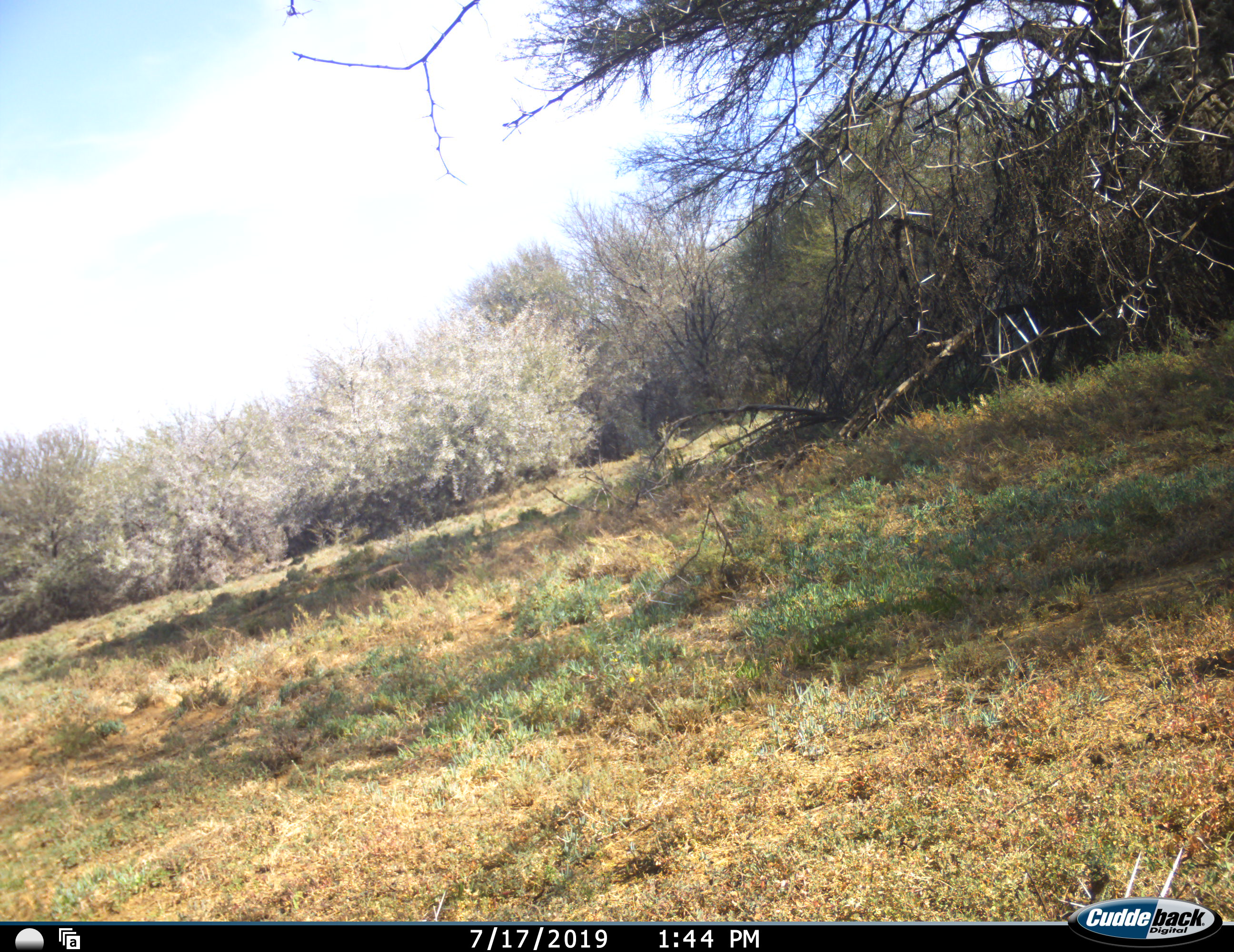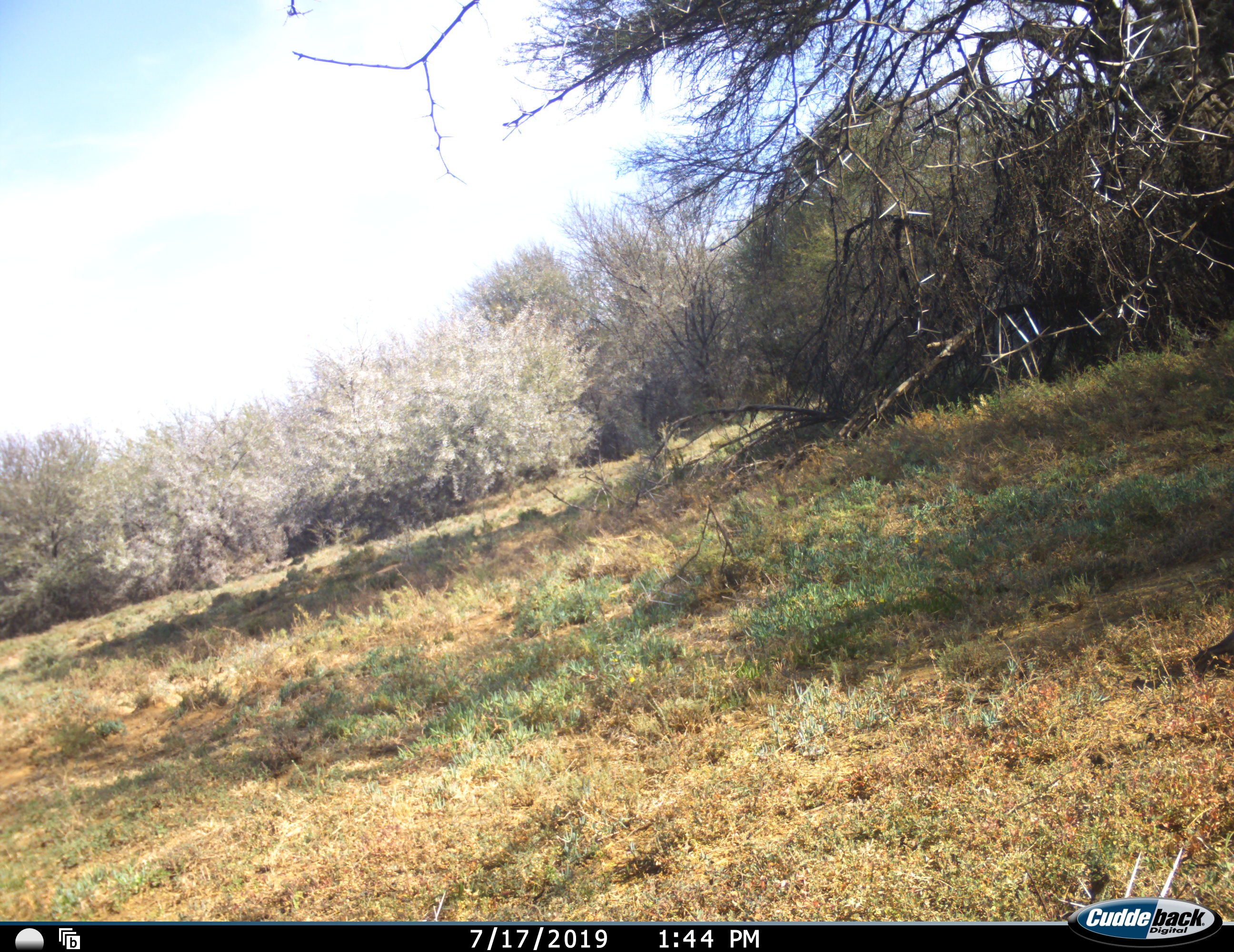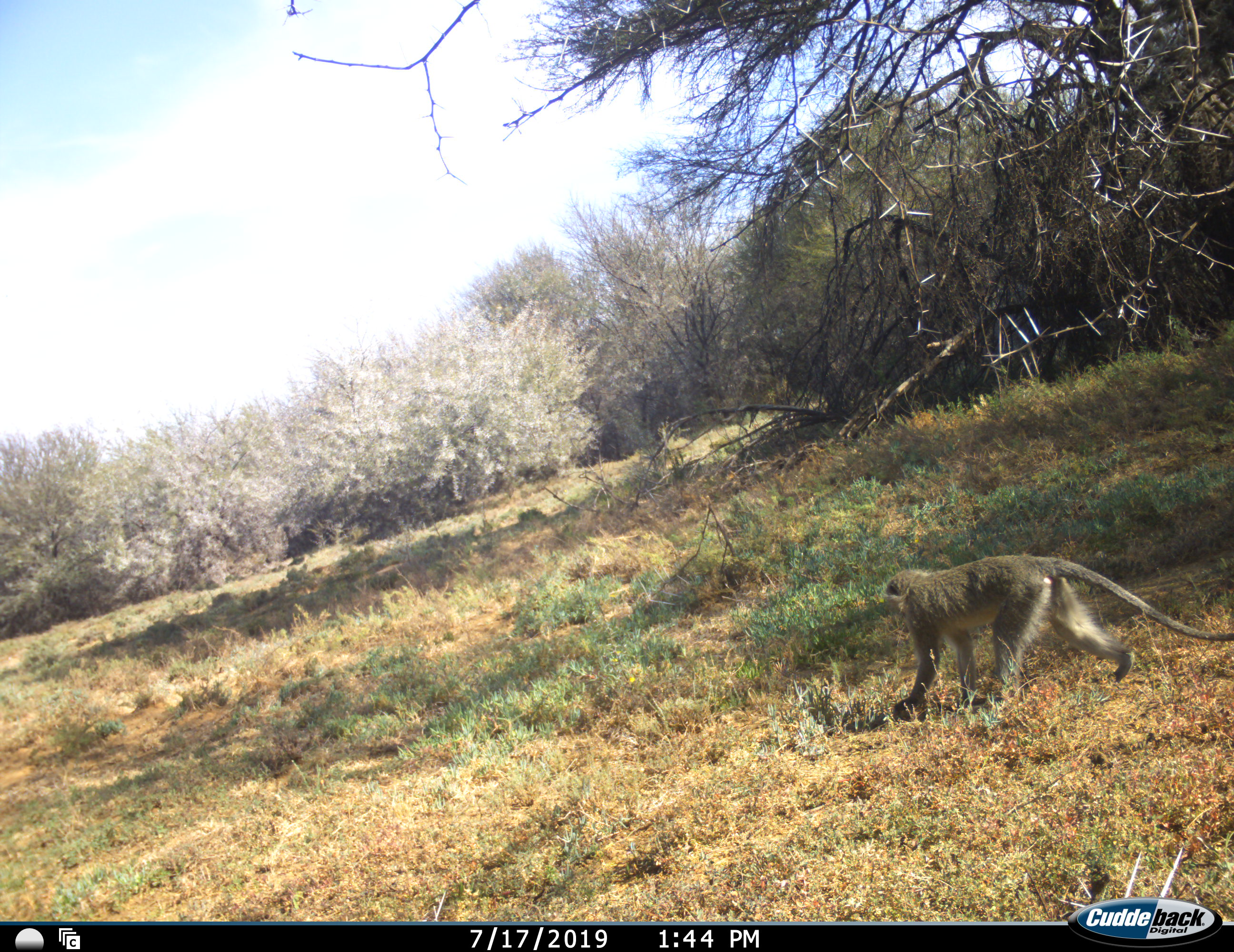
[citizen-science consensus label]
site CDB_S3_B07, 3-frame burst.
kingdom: Animalia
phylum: Chordata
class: Mammalia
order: Primates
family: Cercopithecidae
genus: Chlorocebus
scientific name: Chlorocebus pygerythrus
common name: vervet monkey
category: monkeyvervet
Monkeyvervet (vervet monkey) (Chlorocebus pygerythrus), count 1. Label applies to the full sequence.